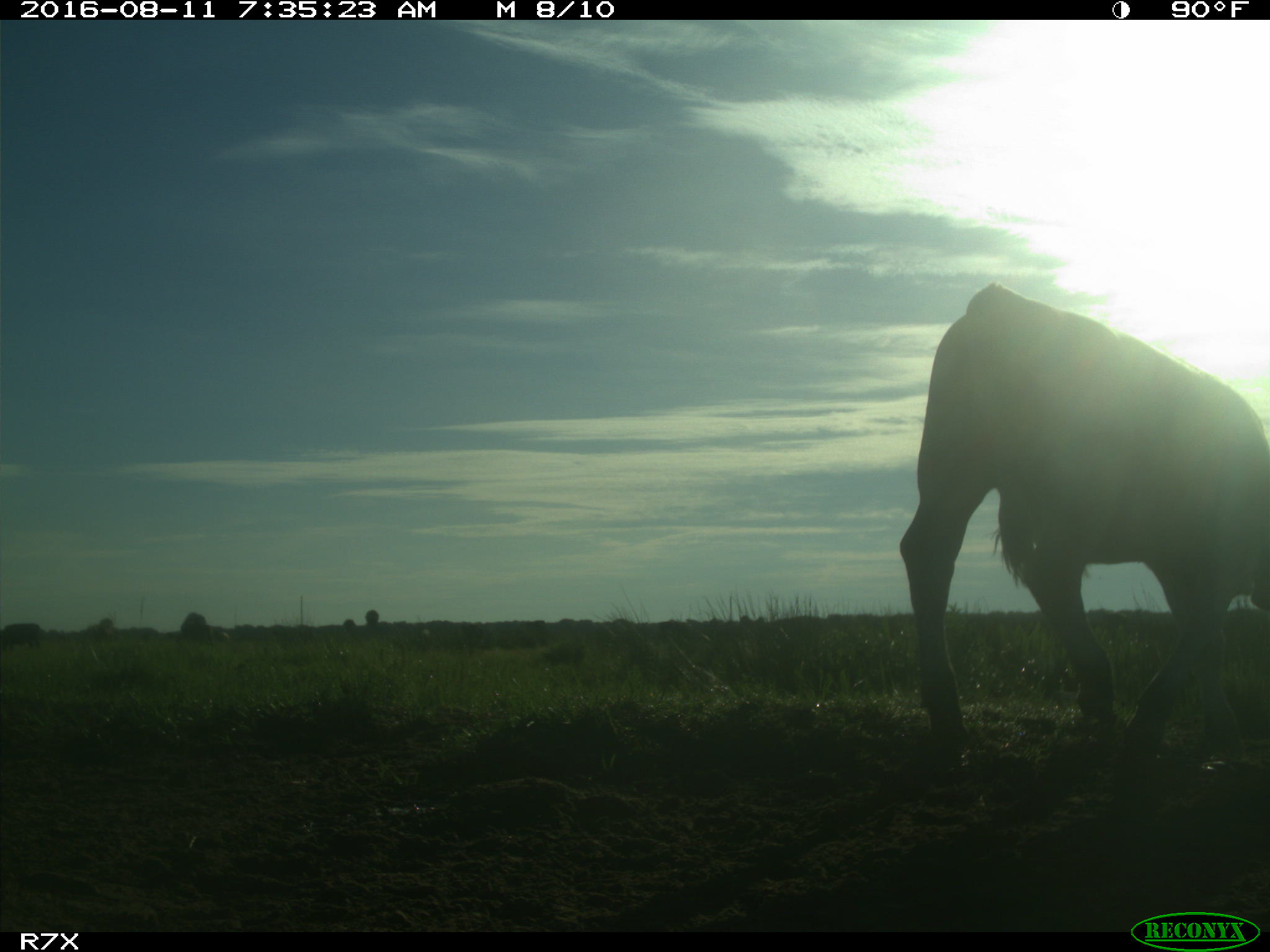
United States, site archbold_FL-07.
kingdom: Animalia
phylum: Chordata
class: Mammalia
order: Artiodactyla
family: Bovidae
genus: Bos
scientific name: Bos taurus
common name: domestic cow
Bos taurus (domestic cow).